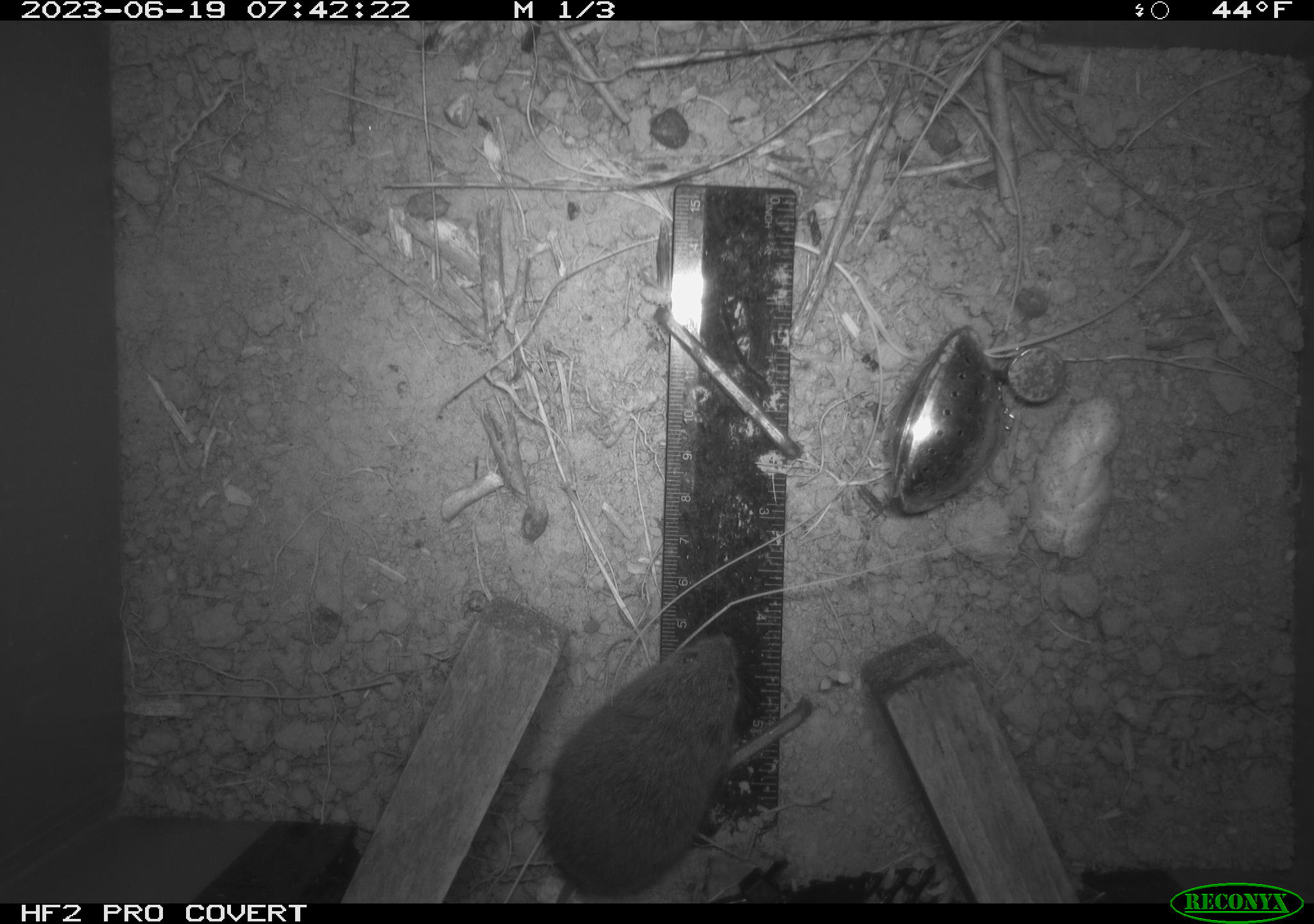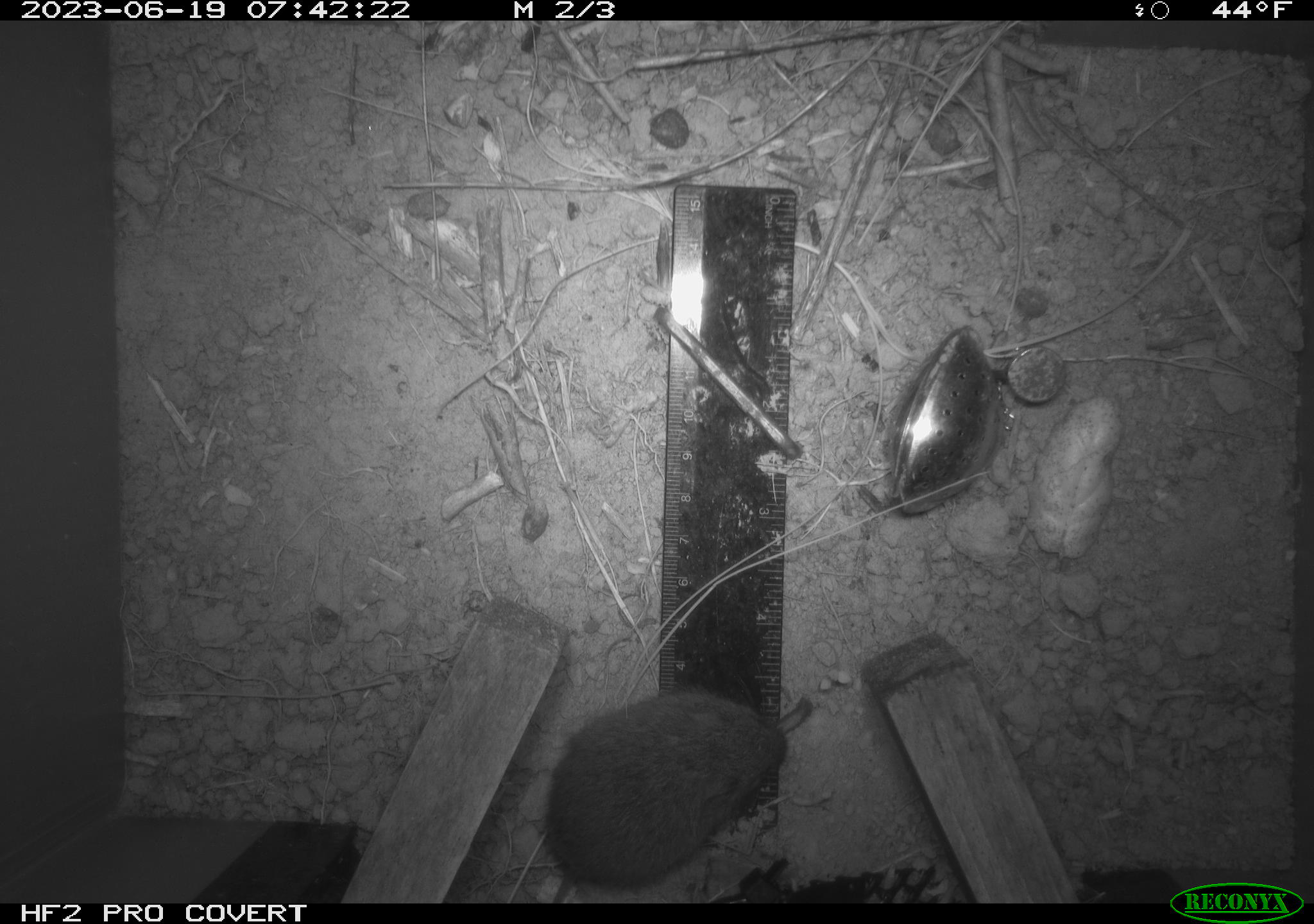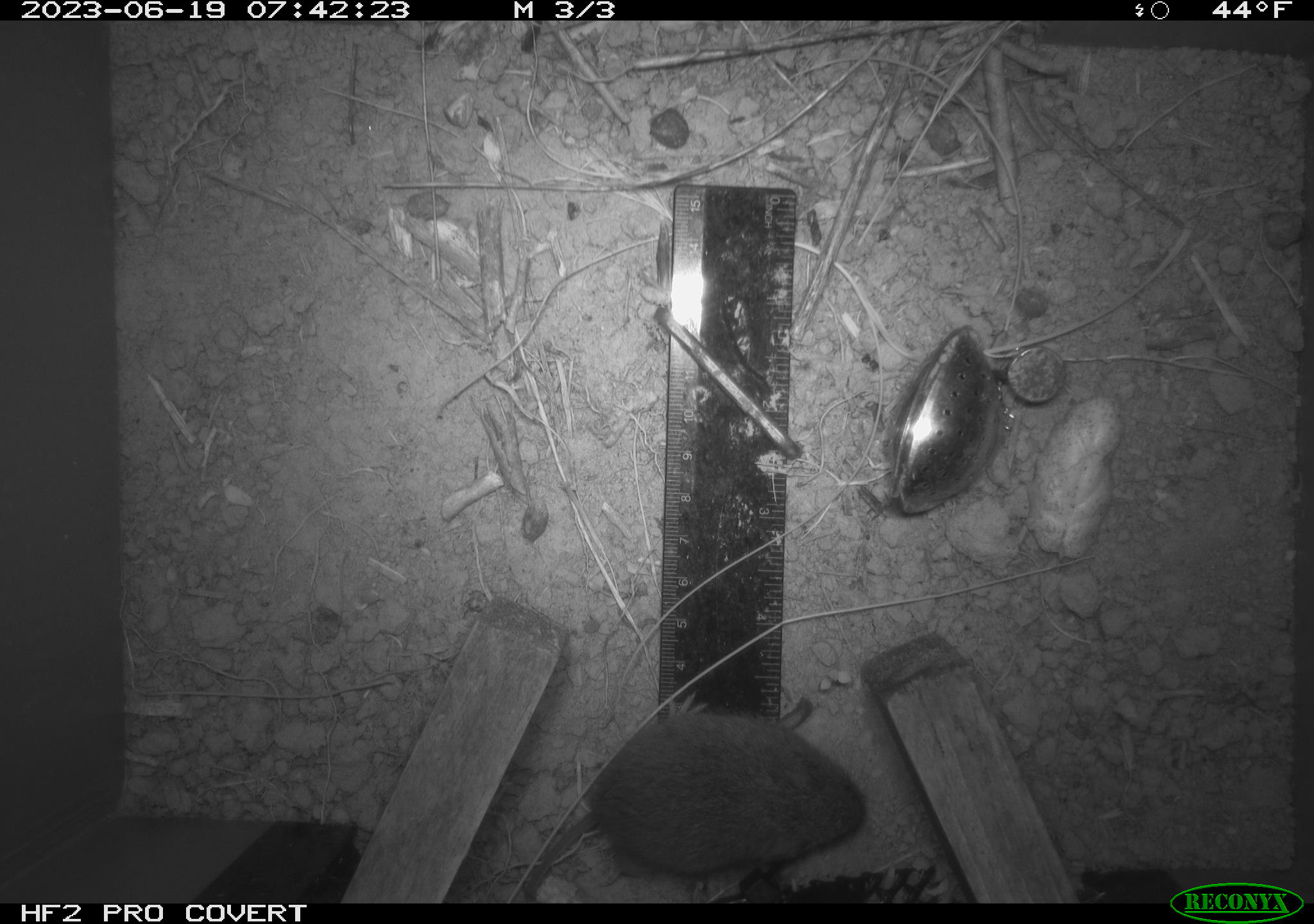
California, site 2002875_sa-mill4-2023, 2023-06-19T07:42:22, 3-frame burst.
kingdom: Animalia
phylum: Chordata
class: Mammalia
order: Rodentia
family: Cricetidae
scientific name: Arvicolinae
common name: voles, lemmings, and muskrats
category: arvicolinae subfamily